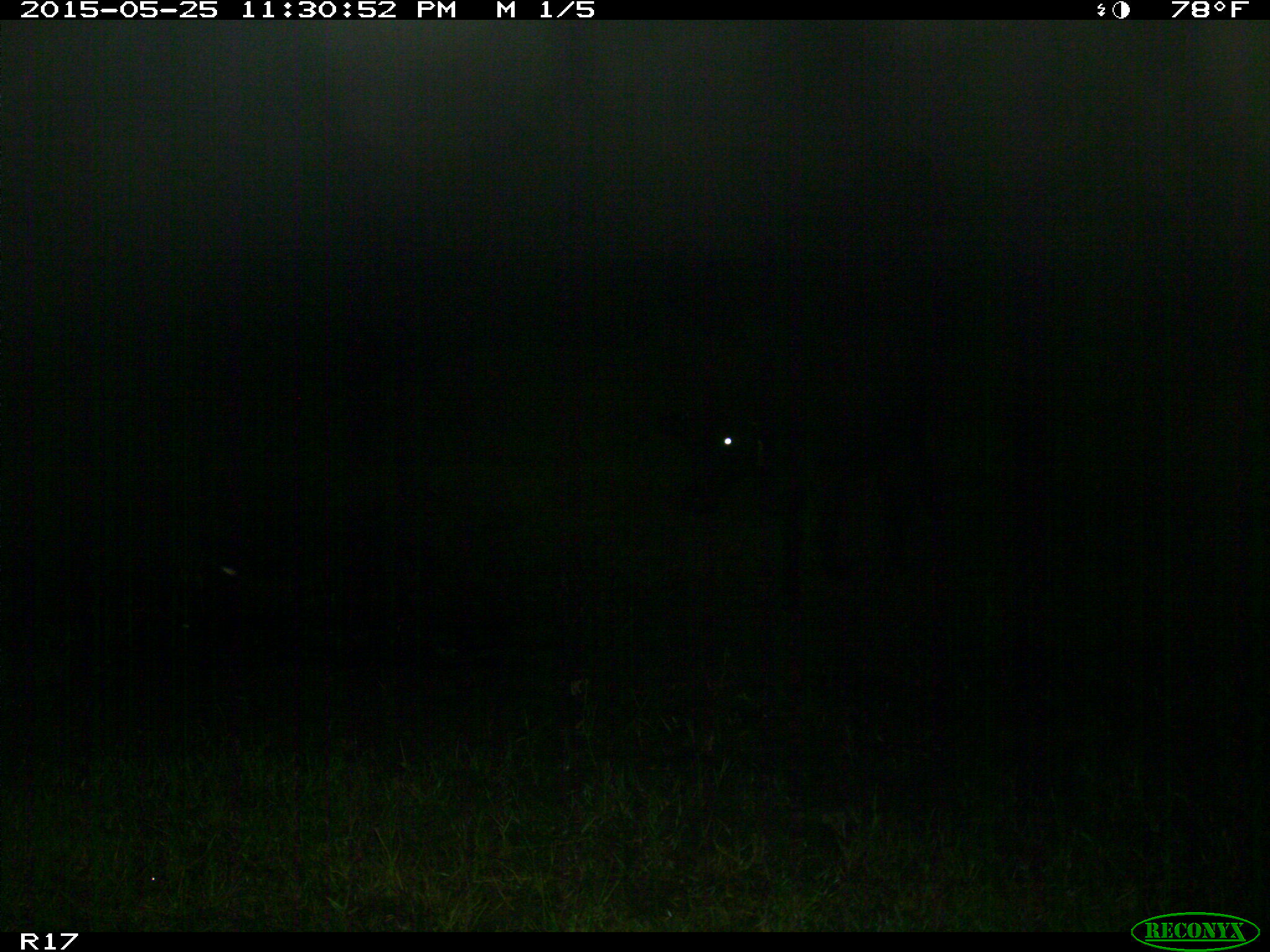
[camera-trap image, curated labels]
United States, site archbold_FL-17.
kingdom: Animalia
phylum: Chordata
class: Mammalia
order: Artiodactyla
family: Bovidae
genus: Bos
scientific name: Bos taurus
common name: domestic cow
Bos taurus (domestic cow).